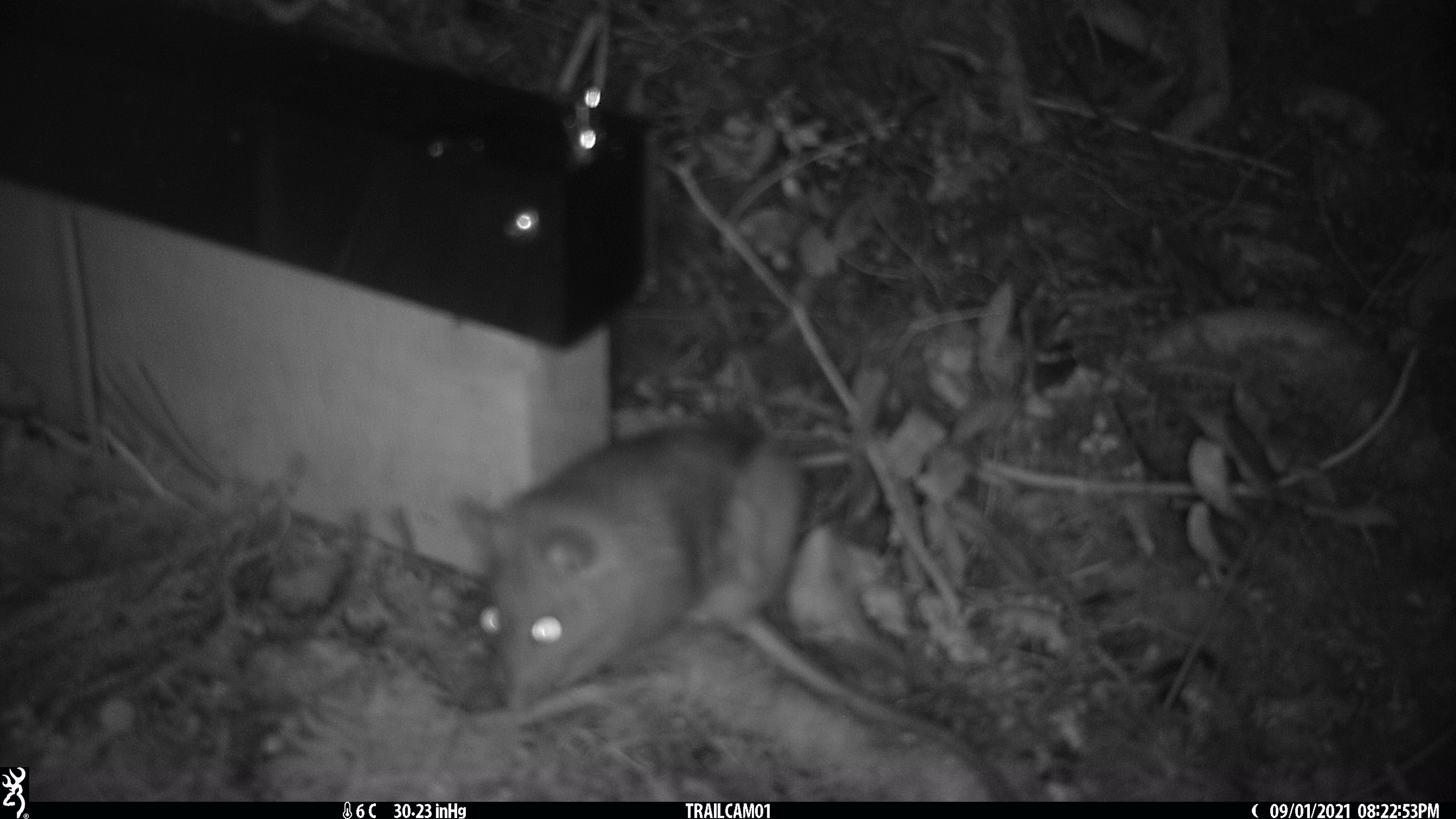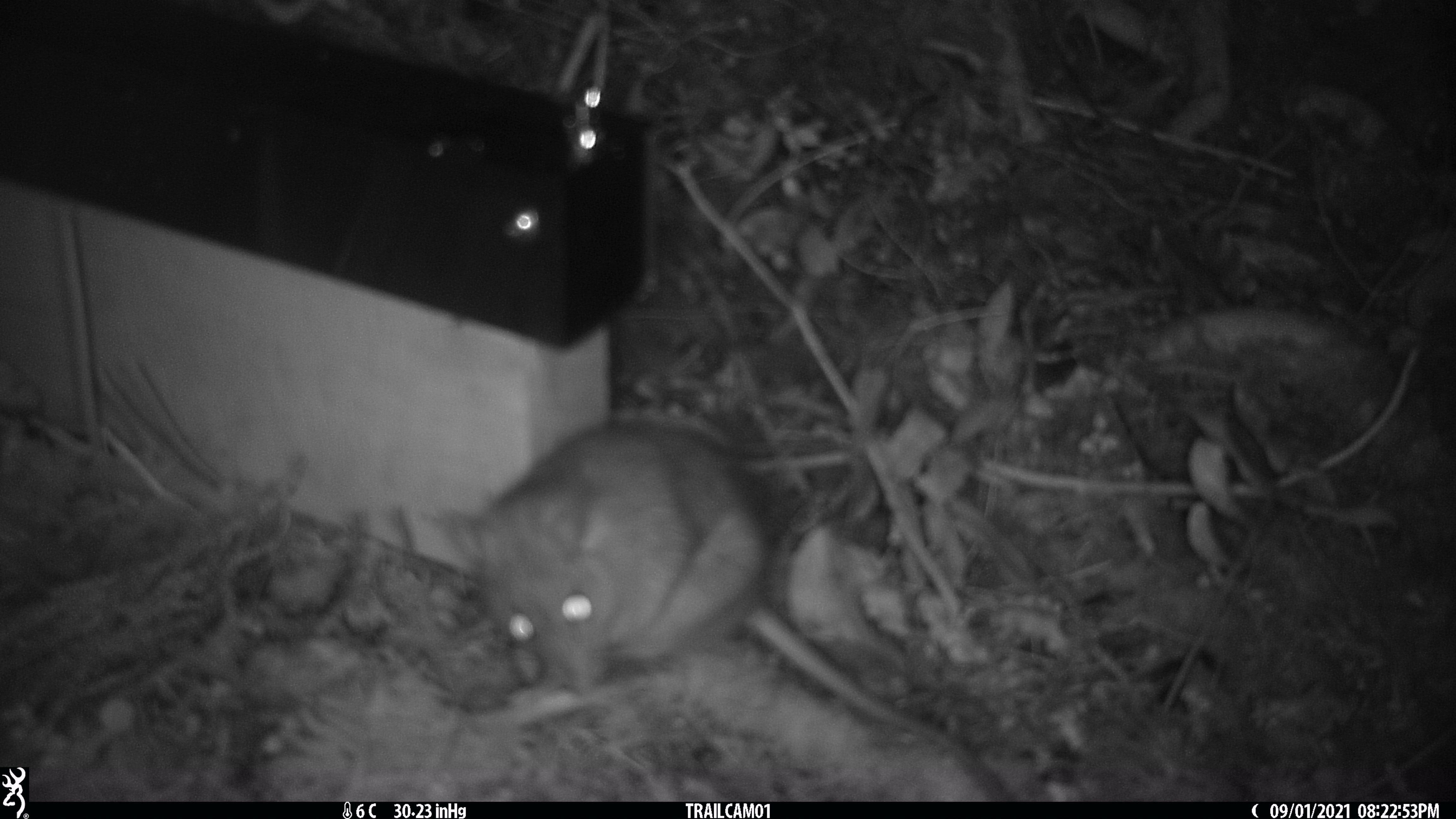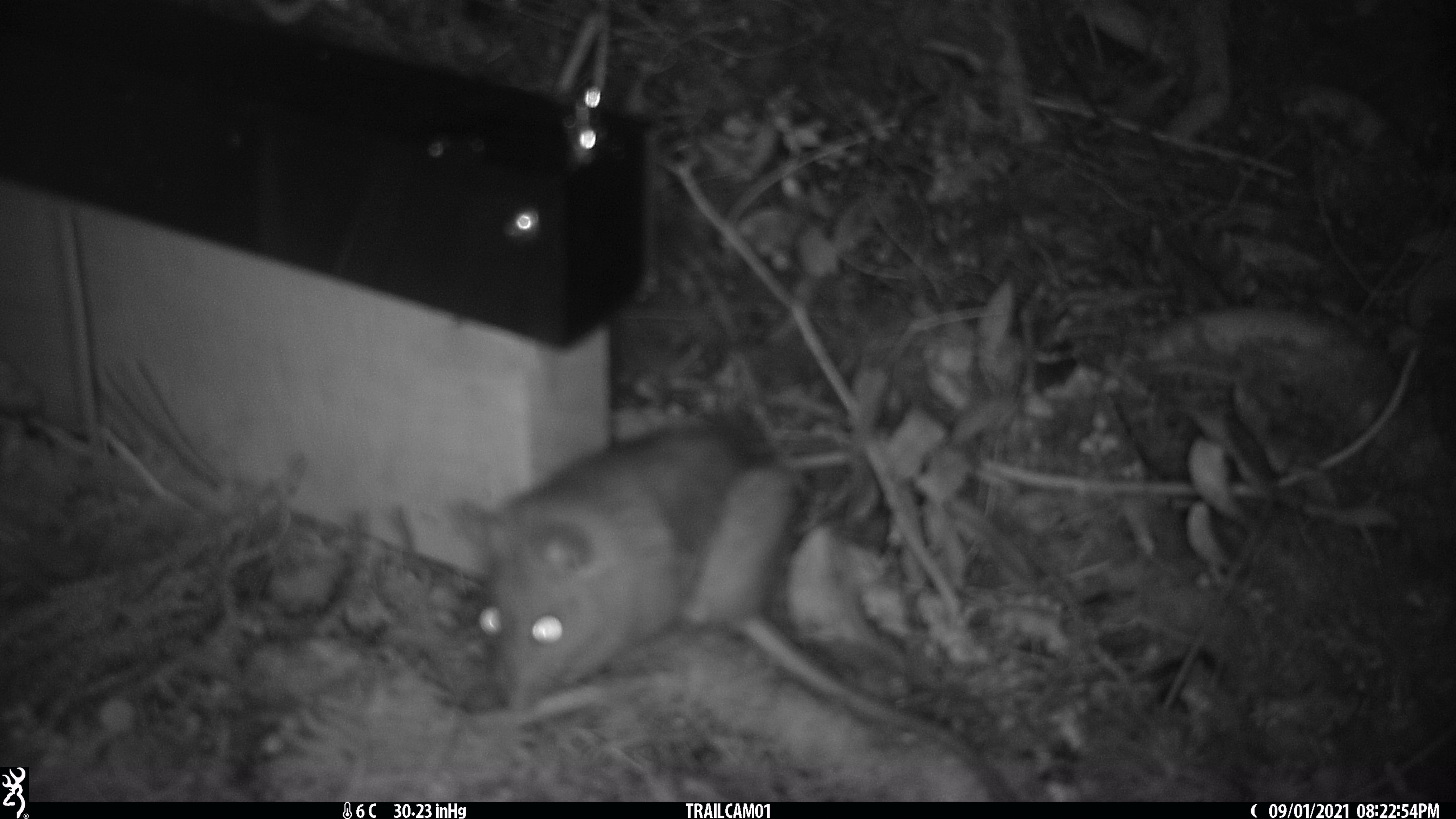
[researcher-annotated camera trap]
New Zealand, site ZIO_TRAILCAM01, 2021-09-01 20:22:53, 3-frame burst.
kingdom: Animalia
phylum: Chordata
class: Mammalia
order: Rodentia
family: Muridae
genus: Rattus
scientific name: Rattus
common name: rat